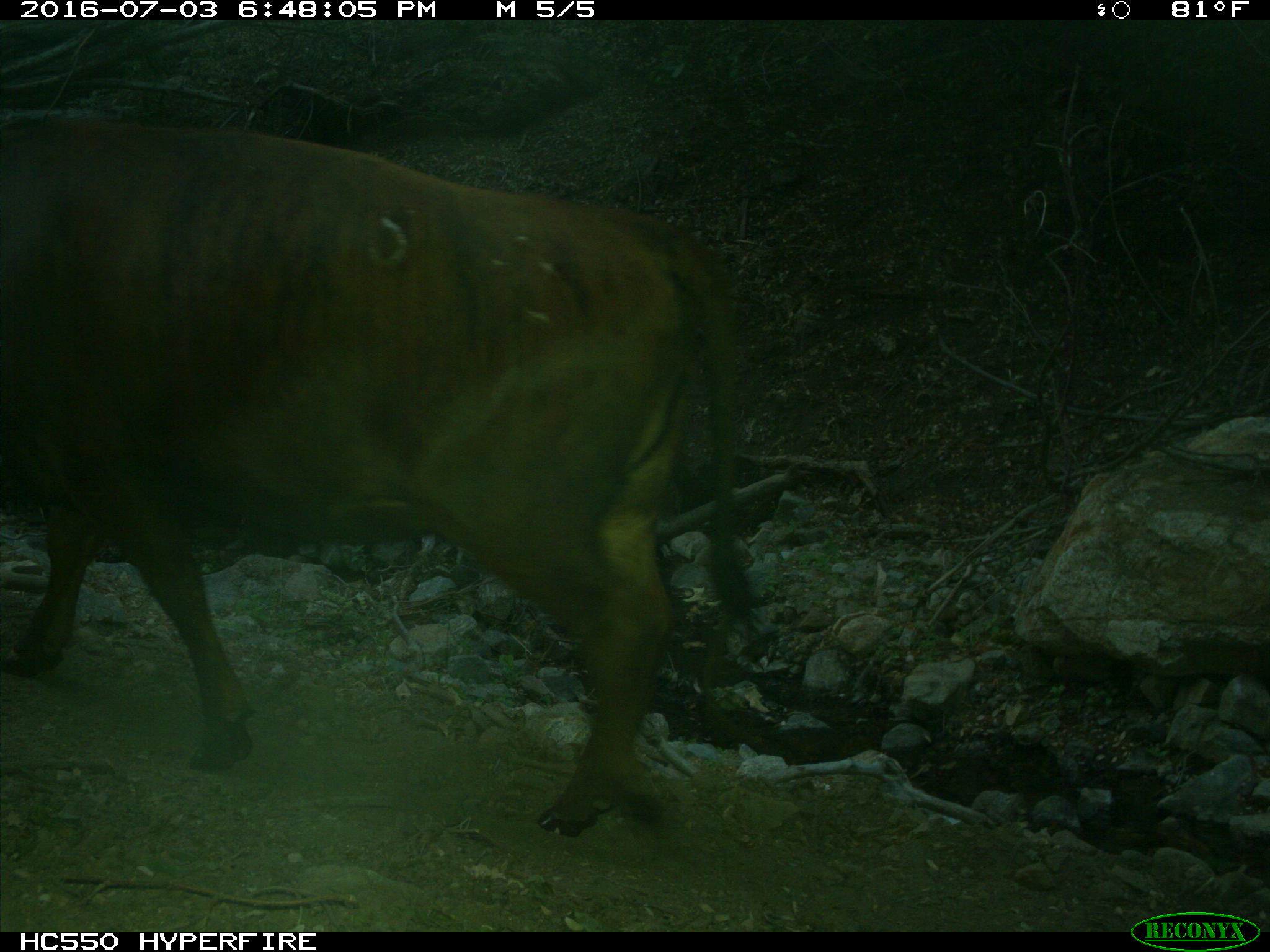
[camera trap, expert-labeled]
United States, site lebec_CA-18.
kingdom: Animalia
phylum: Chordata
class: Mammalia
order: Artiodactyla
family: Bovidae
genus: Bos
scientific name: Bos taurus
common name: domestic cow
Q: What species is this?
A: Bos taurus (domestic cow).